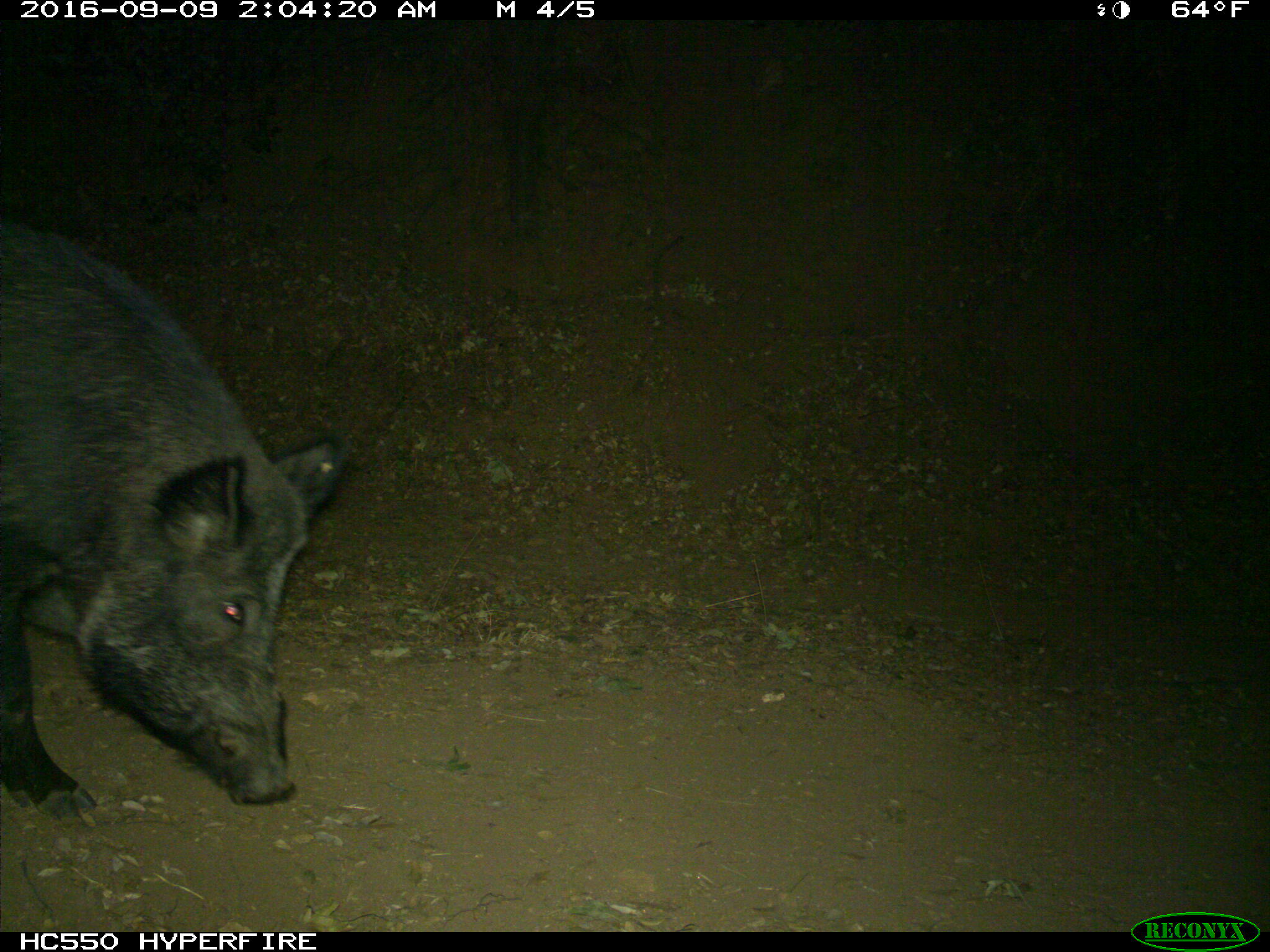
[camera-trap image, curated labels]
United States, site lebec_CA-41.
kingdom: Animalia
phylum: Chordata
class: Mammalia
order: Artiodactyla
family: Suidae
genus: Sus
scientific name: Sus scrofa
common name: wild boar